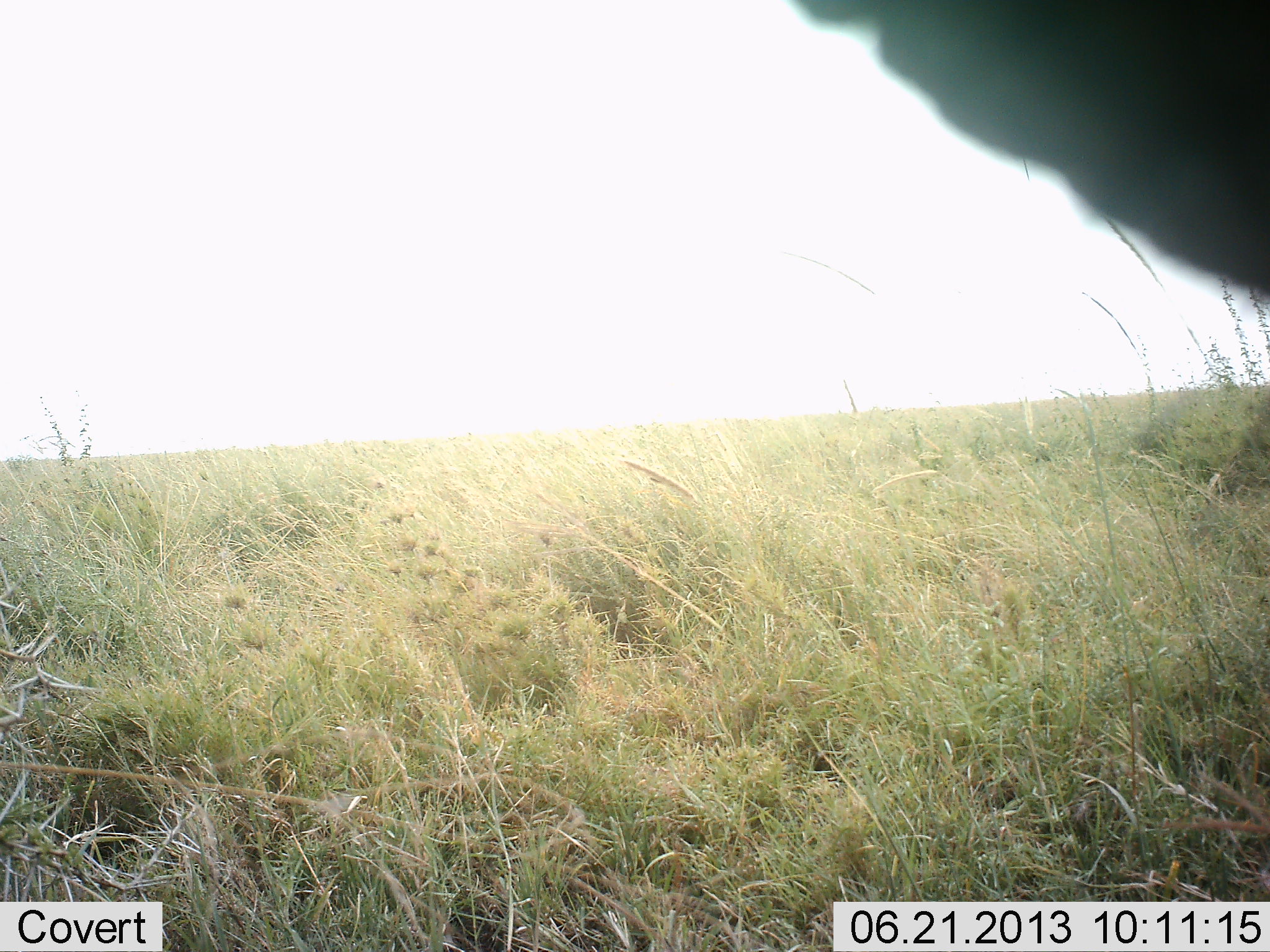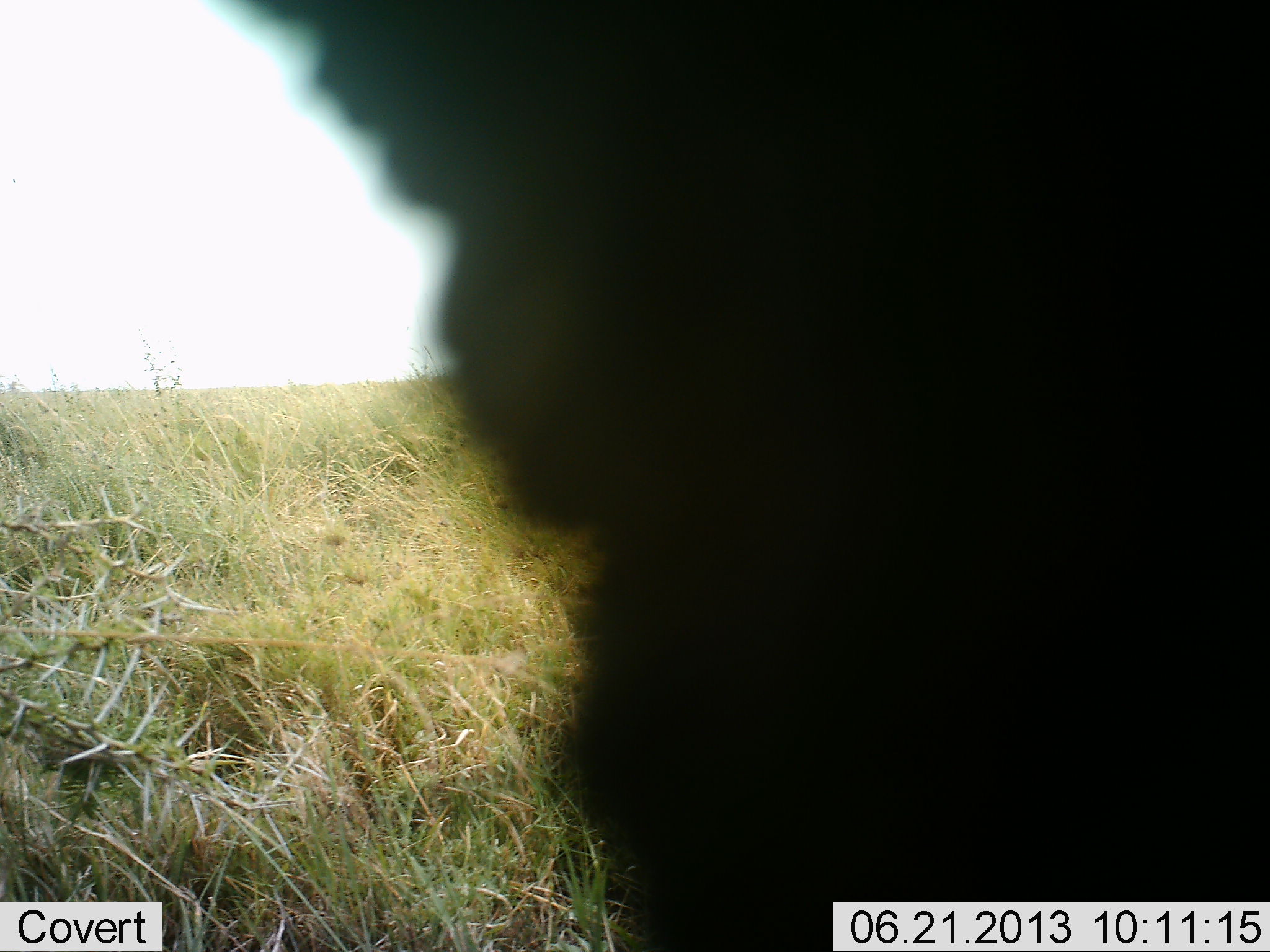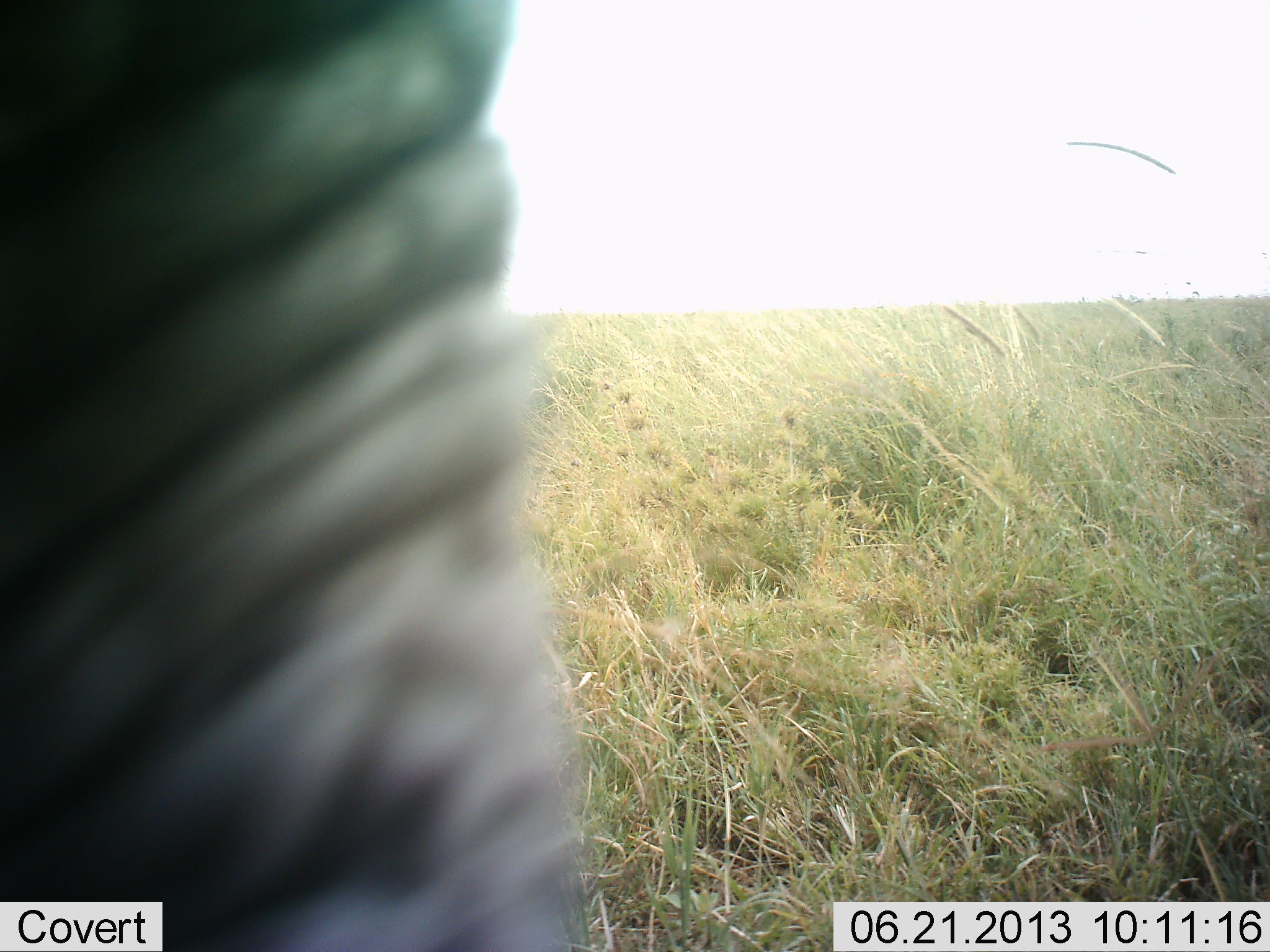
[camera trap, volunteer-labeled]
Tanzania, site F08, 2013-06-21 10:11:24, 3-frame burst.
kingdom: Animalia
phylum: Chordata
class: Mammalia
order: Proboscidea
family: Elephantidae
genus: Loxodonta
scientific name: Loxodonta africana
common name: african bush elephant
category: elephant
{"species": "elephant (african bush elephant) (Loxodonta africana)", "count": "1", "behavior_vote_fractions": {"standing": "40%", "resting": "0%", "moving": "50%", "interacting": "0%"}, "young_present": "0%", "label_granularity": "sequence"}